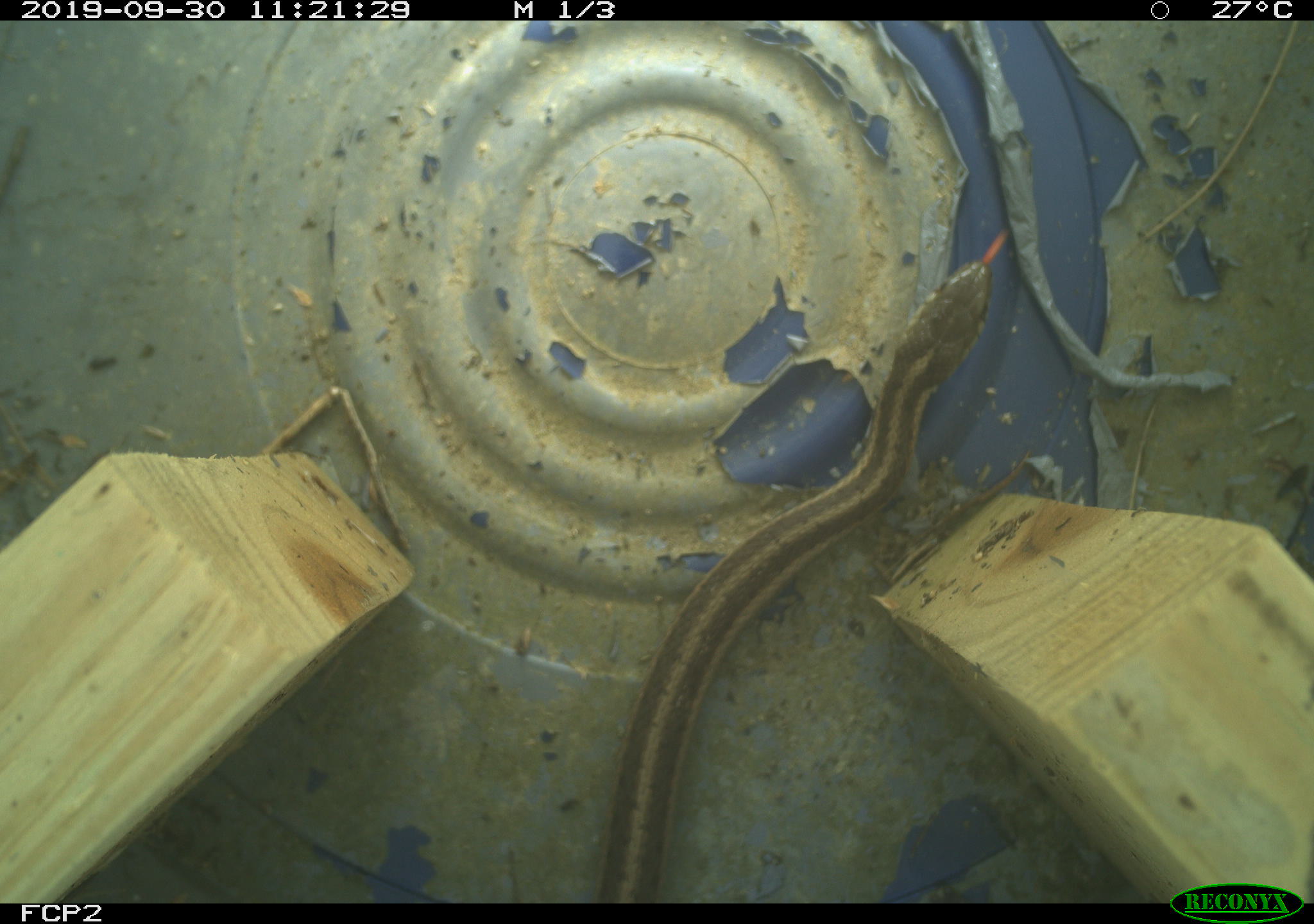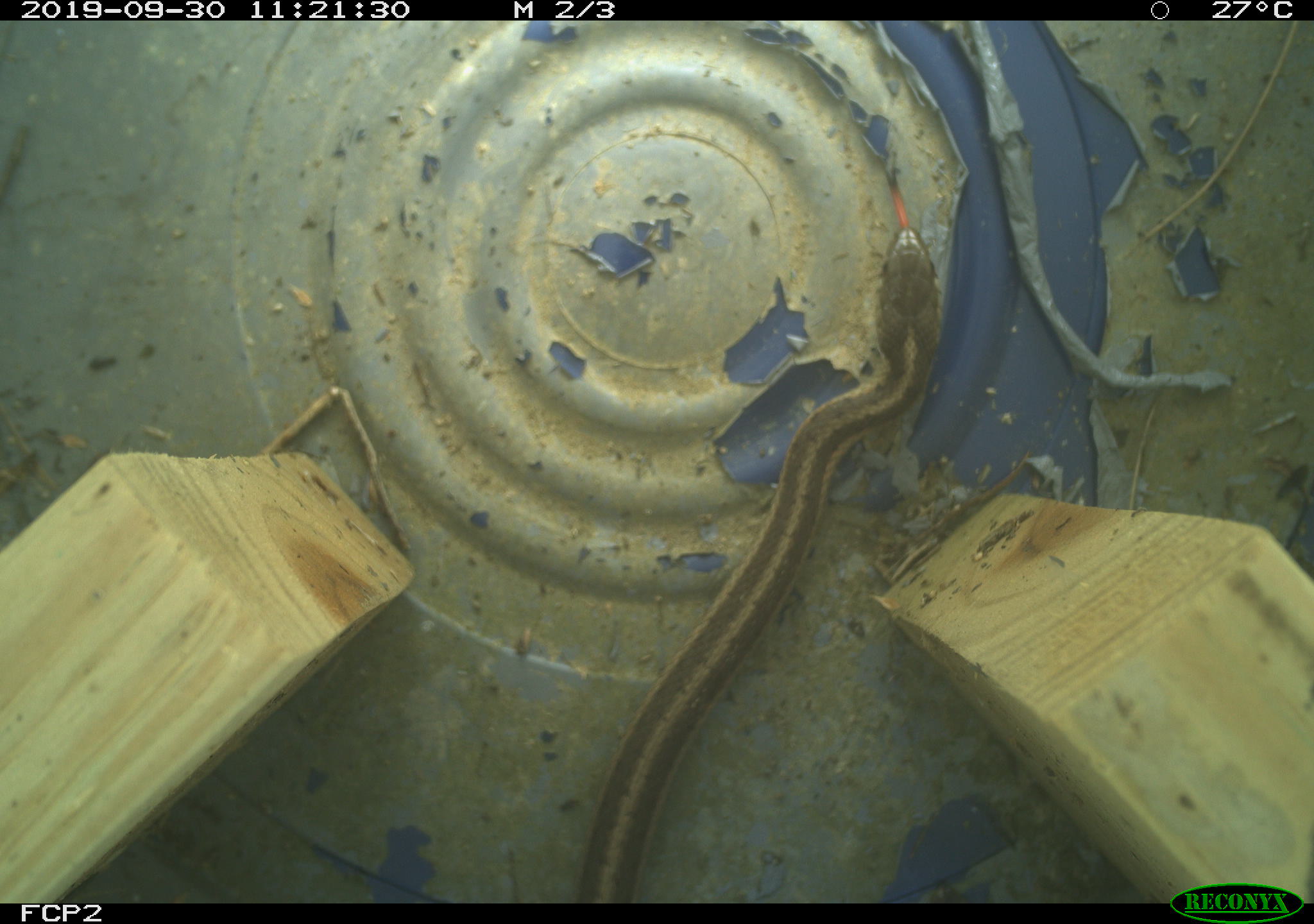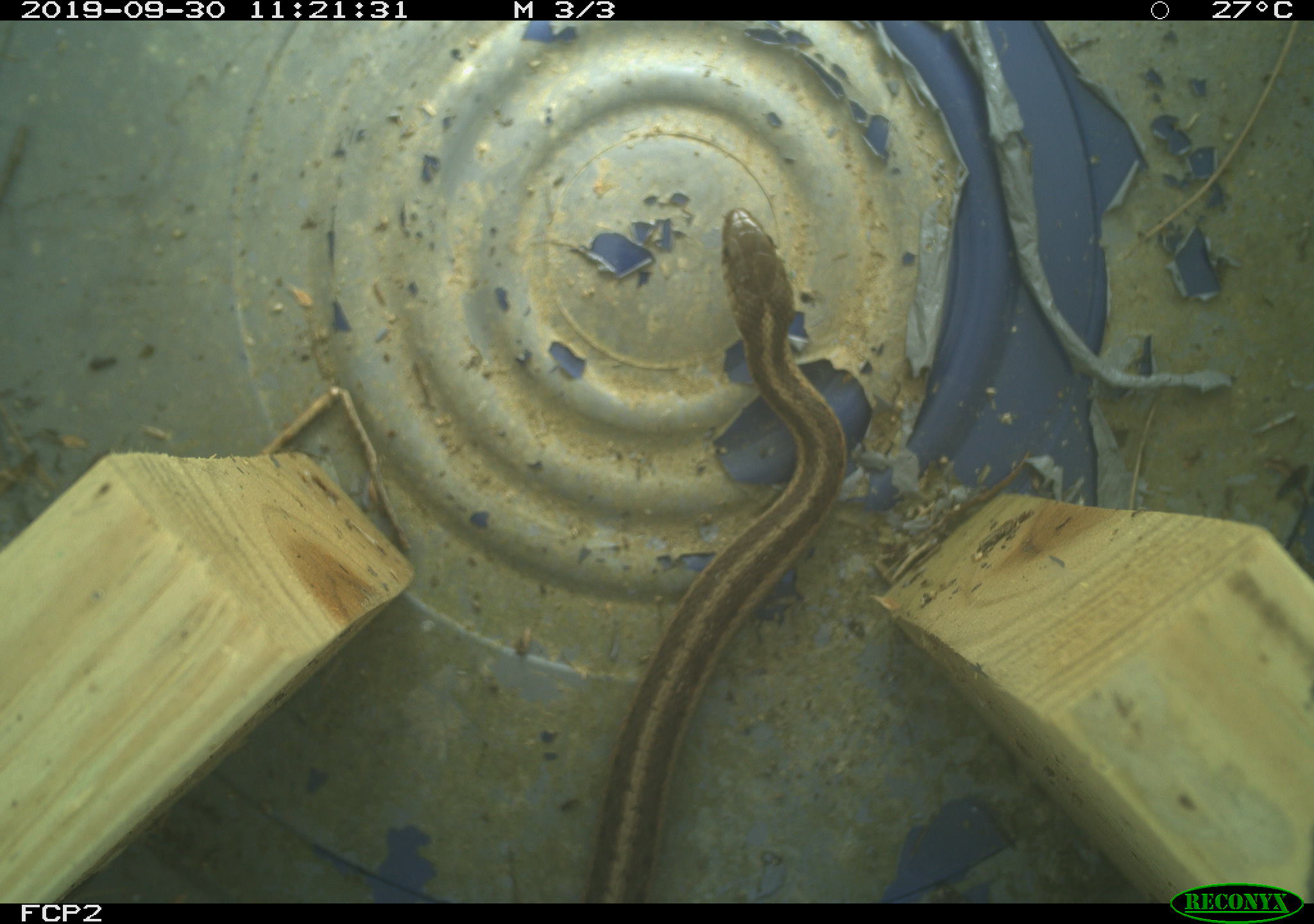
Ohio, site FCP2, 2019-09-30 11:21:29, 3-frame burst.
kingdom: Animalia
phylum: Chordata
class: Reptilia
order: Squamata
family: Colubridae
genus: Thamnophis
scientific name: Thamnophis sirtalis sirtalis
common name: eastern gartersnake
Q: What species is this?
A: Eastern gartersnake (Thamnophis sirtalis sirtalis).